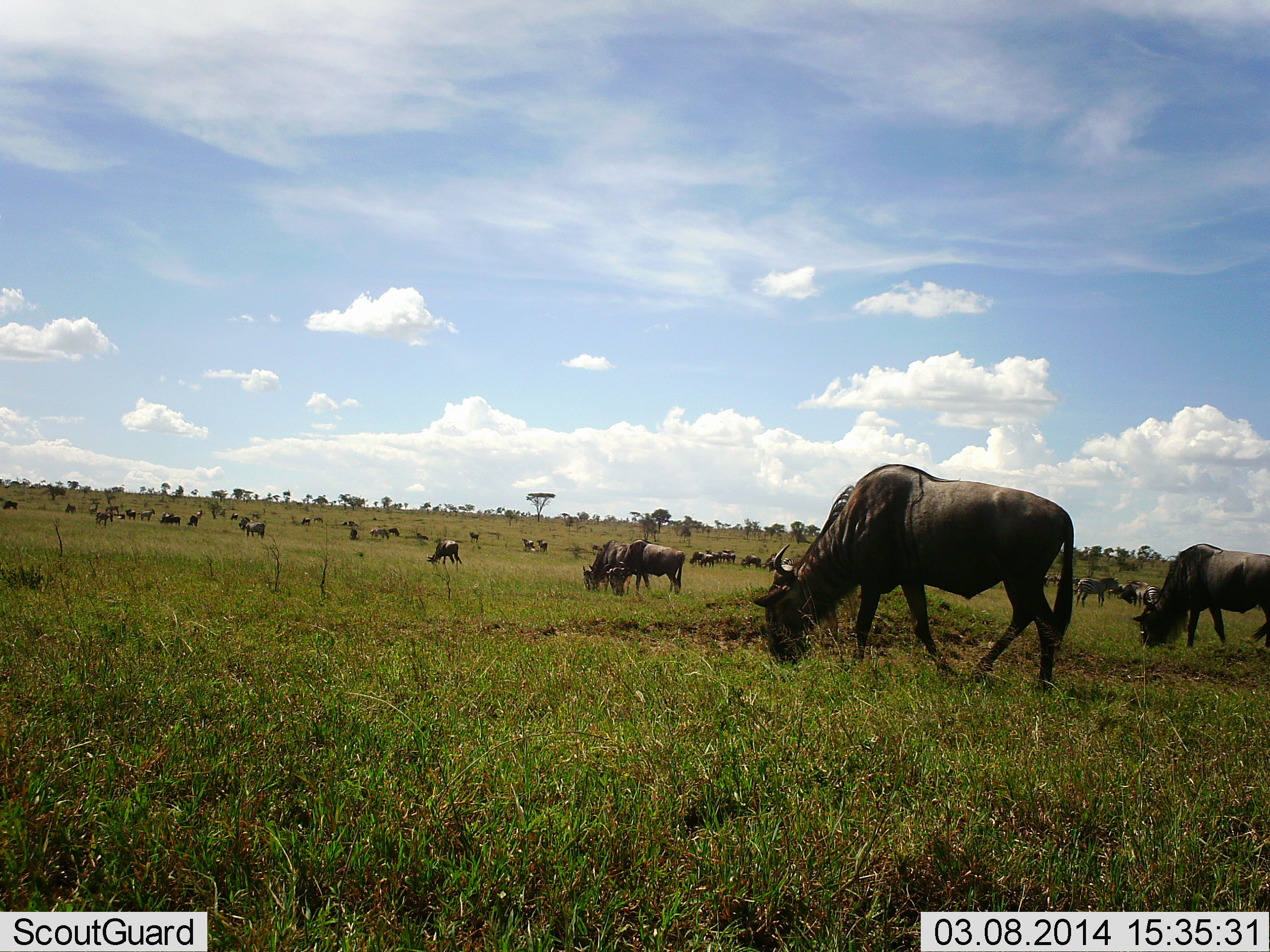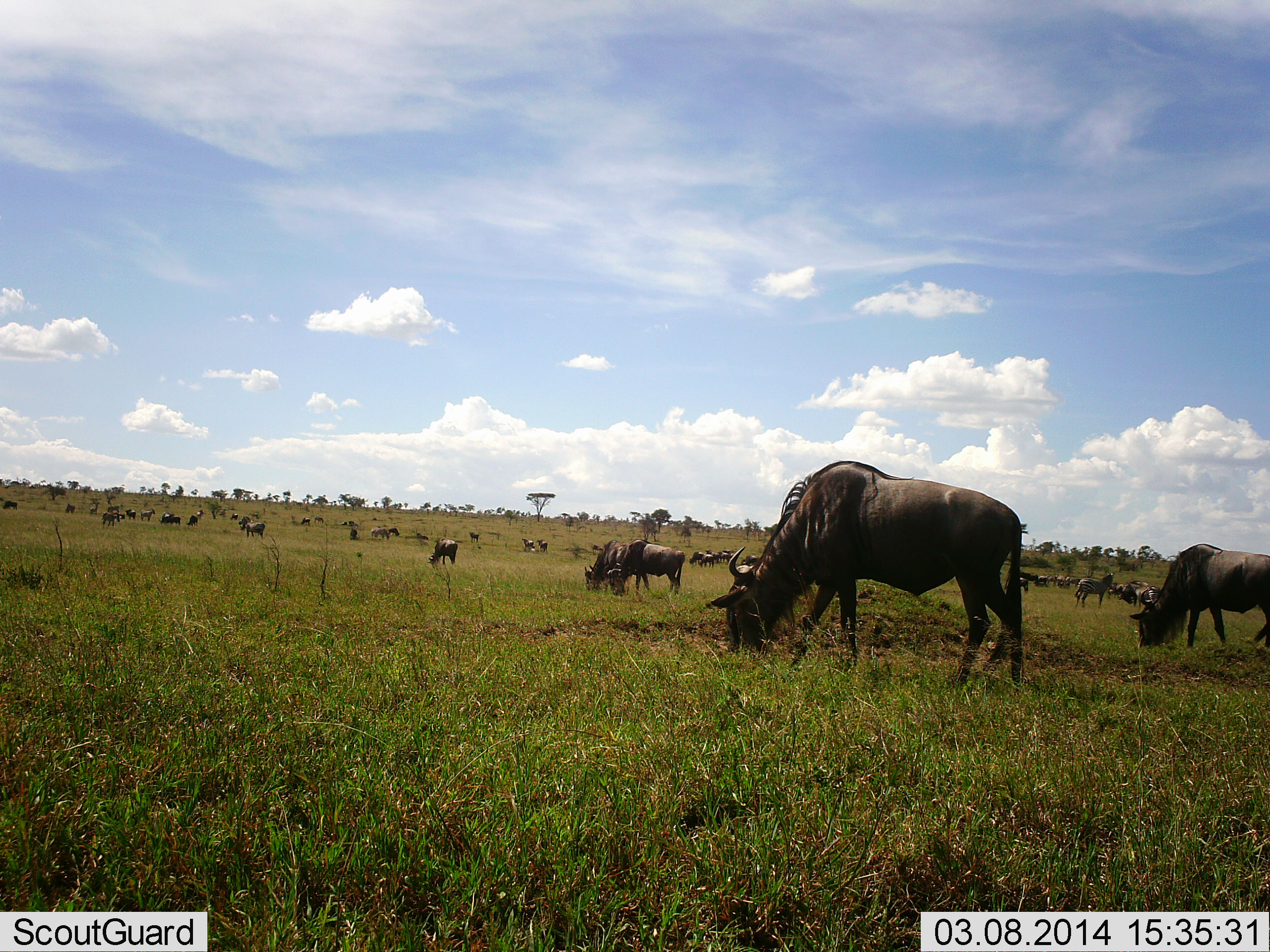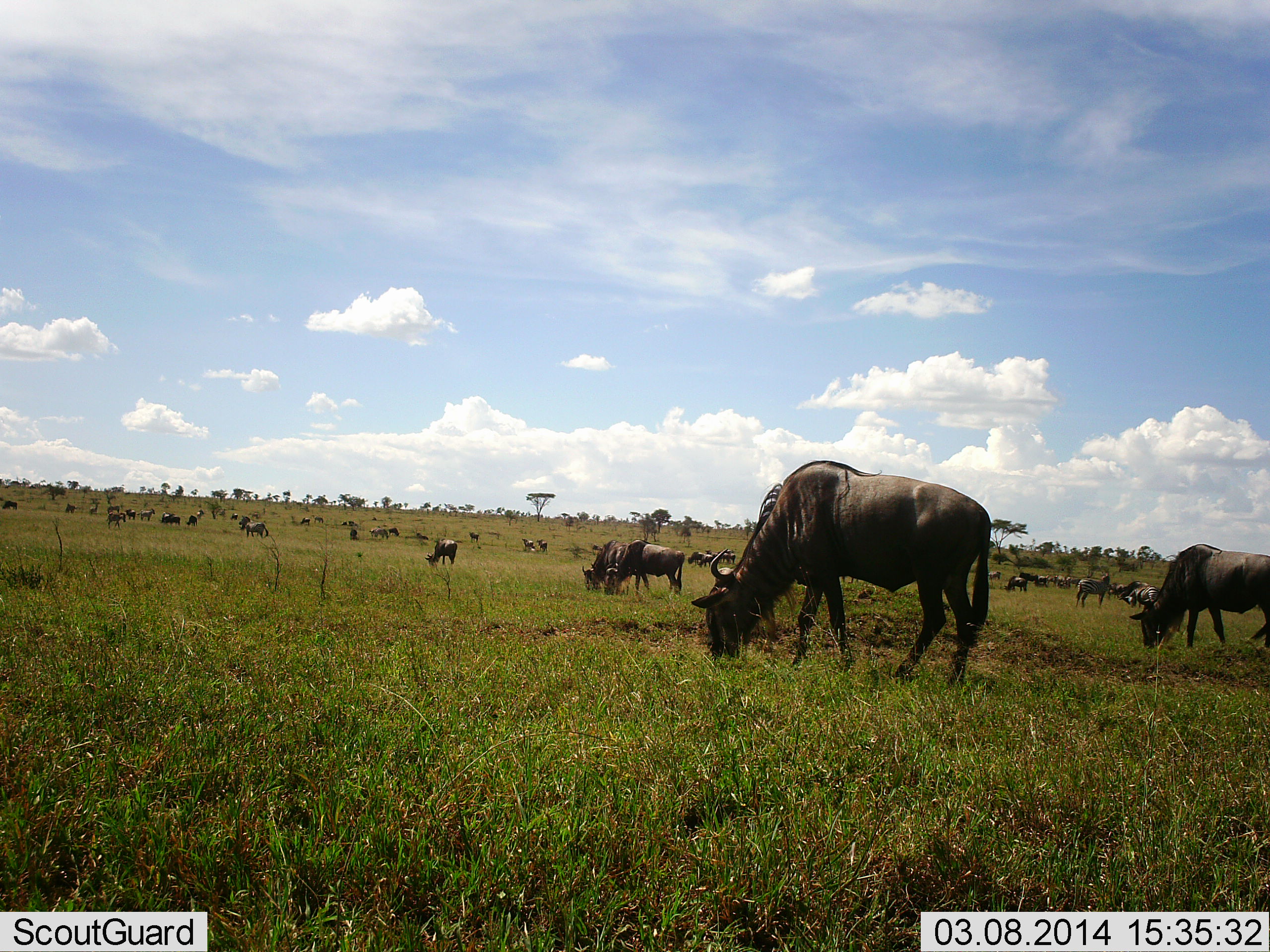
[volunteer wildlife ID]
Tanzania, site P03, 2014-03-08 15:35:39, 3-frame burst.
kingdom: Animalia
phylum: Chordata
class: Mammalia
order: Artiodactyla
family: Bovidae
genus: Connochaetes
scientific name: Connochaetes taurinus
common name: blue wildebeest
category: wildebeest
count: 11-50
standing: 42%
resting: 0%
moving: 33%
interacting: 0%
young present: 0%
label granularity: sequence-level